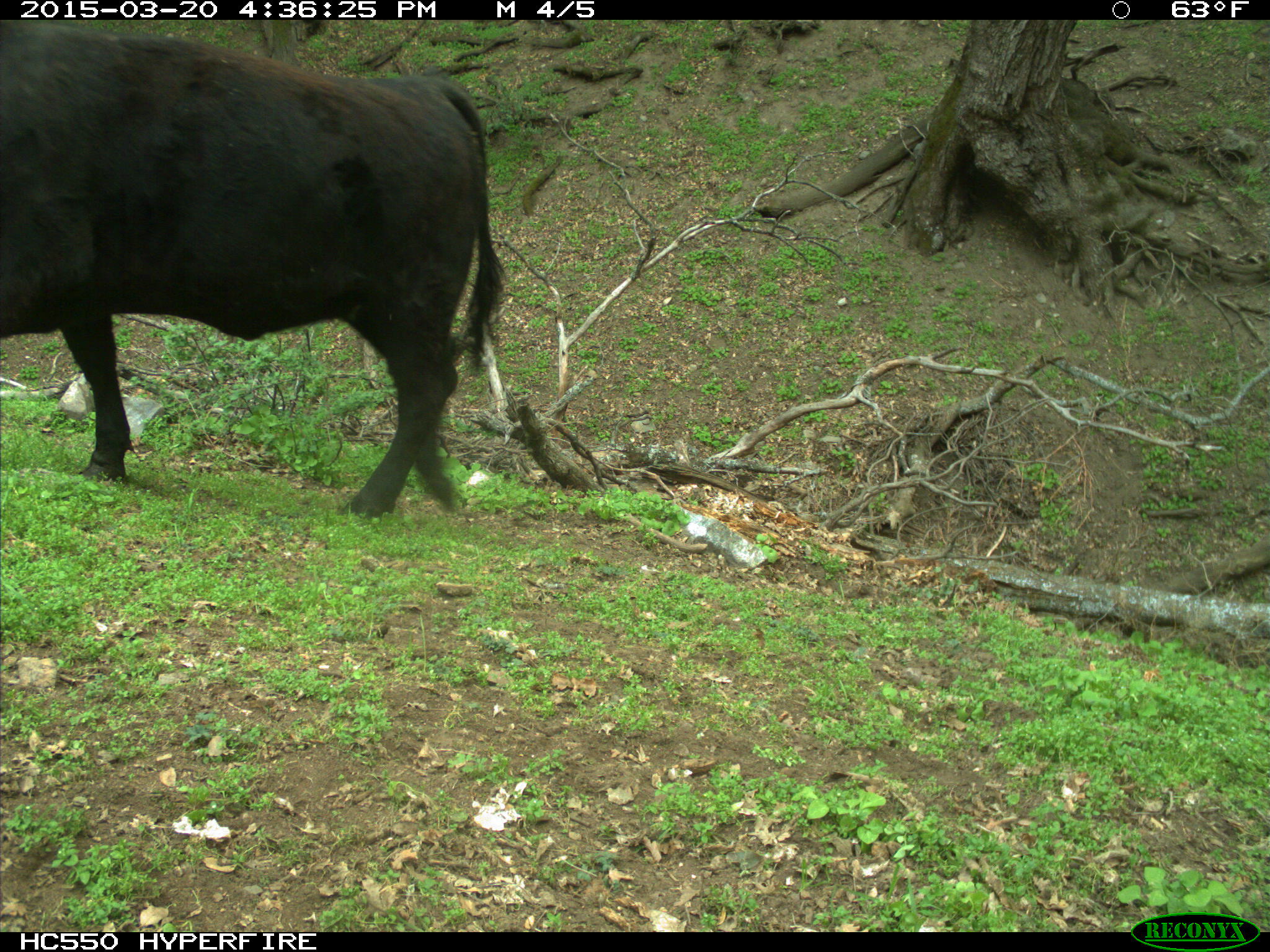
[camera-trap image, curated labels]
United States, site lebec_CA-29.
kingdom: Animalia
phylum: Chordata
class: Mammalia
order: Artiodactyla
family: Bovidae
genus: Bos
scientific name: Bos taurus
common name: domestic cow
Bos taurus (domestic cow).